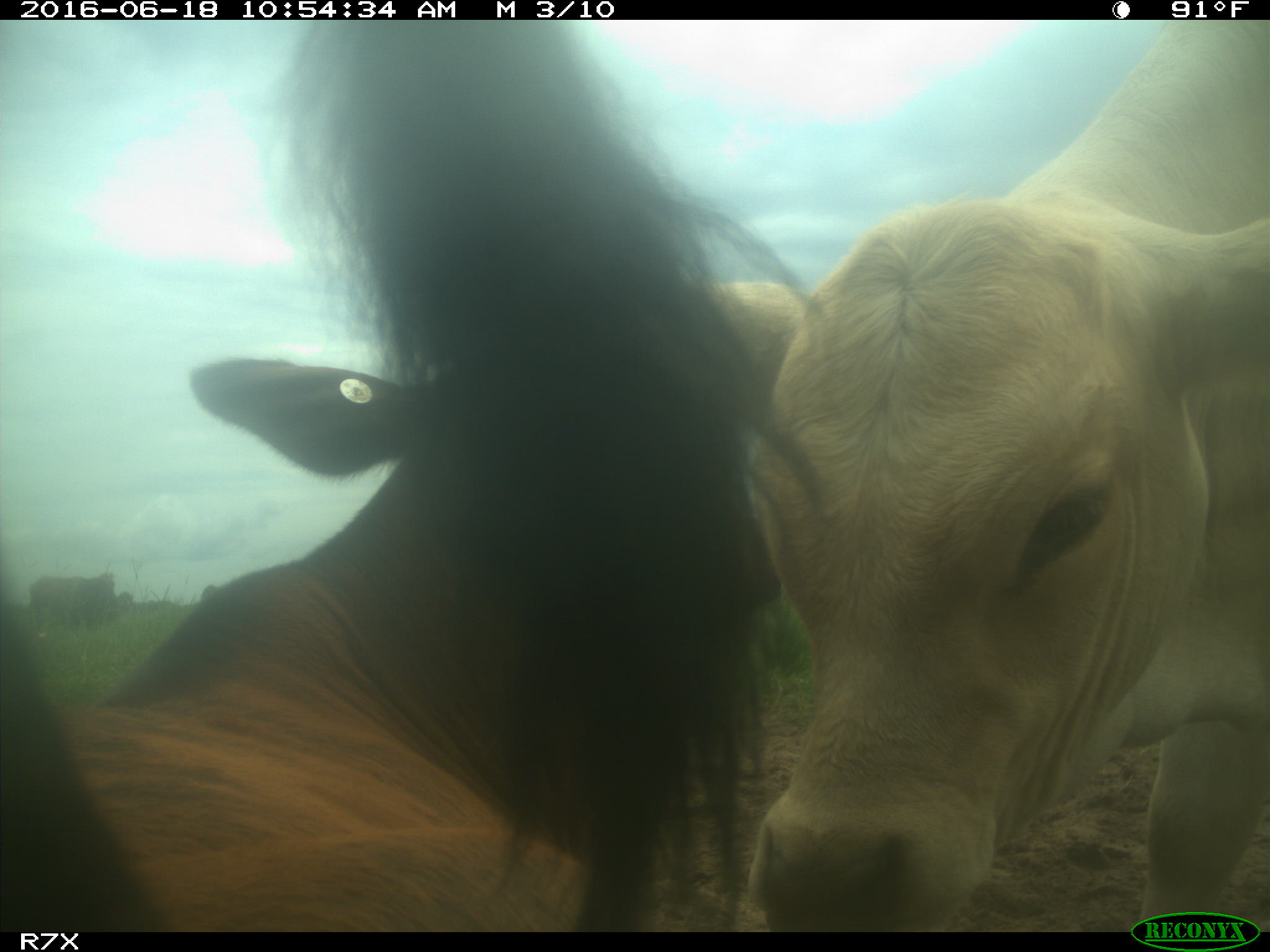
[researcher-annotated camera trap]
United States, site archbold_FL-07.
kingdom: Animalia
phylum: Chordata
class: Mammalia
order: Artiodactyla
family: Bovidae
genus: Bos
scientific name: Bos taurus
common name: domestic cow